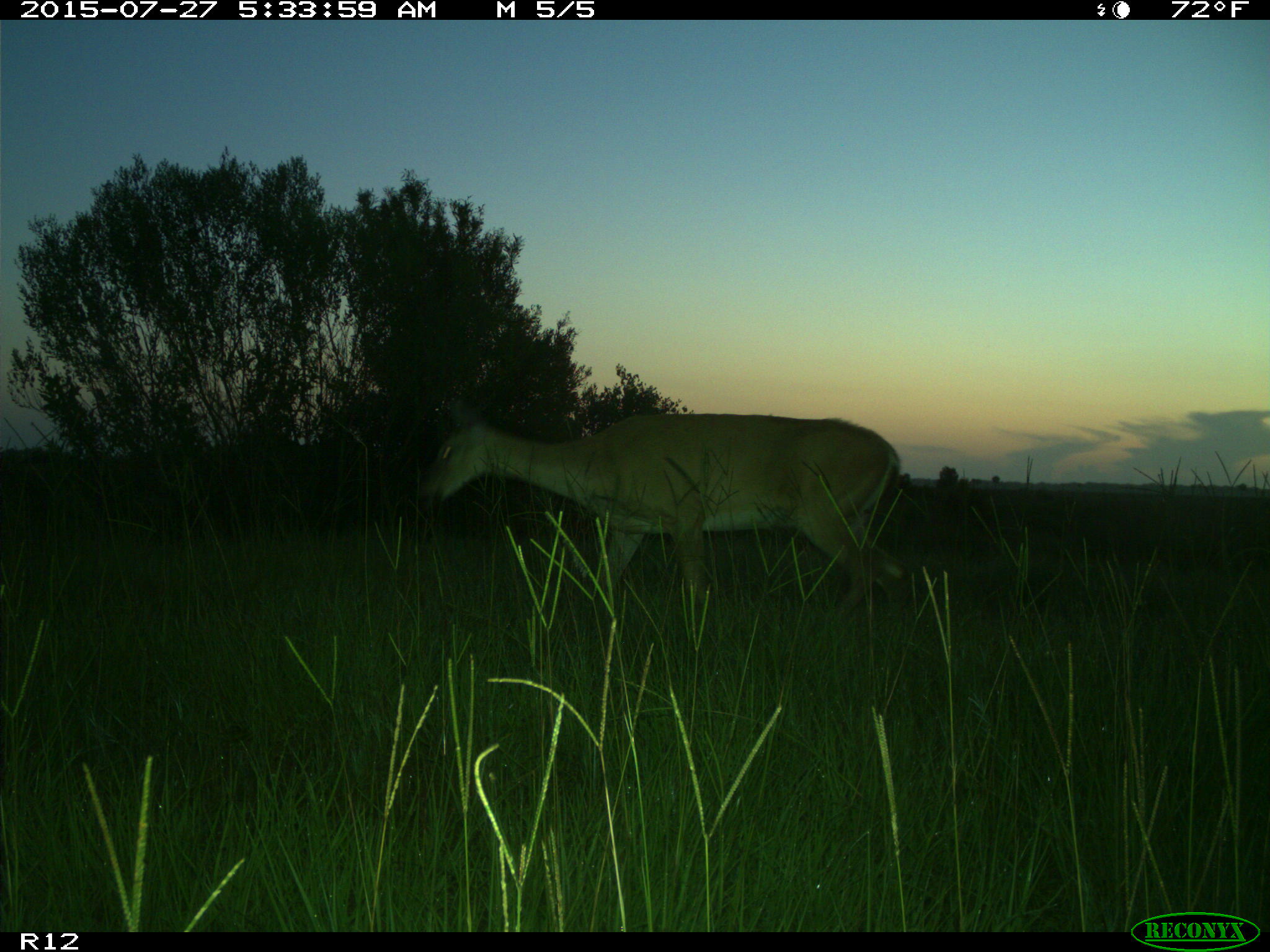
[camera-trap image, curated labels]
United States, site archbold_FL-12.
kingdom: Animalia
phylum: Chordata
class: Mammalia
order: Artiodactyla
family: Cervidae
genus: Odocoileus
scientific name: Odocoileus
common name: deer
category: unidentified deer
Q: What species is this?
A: Unidentified deer (deer) (Odocoileus).